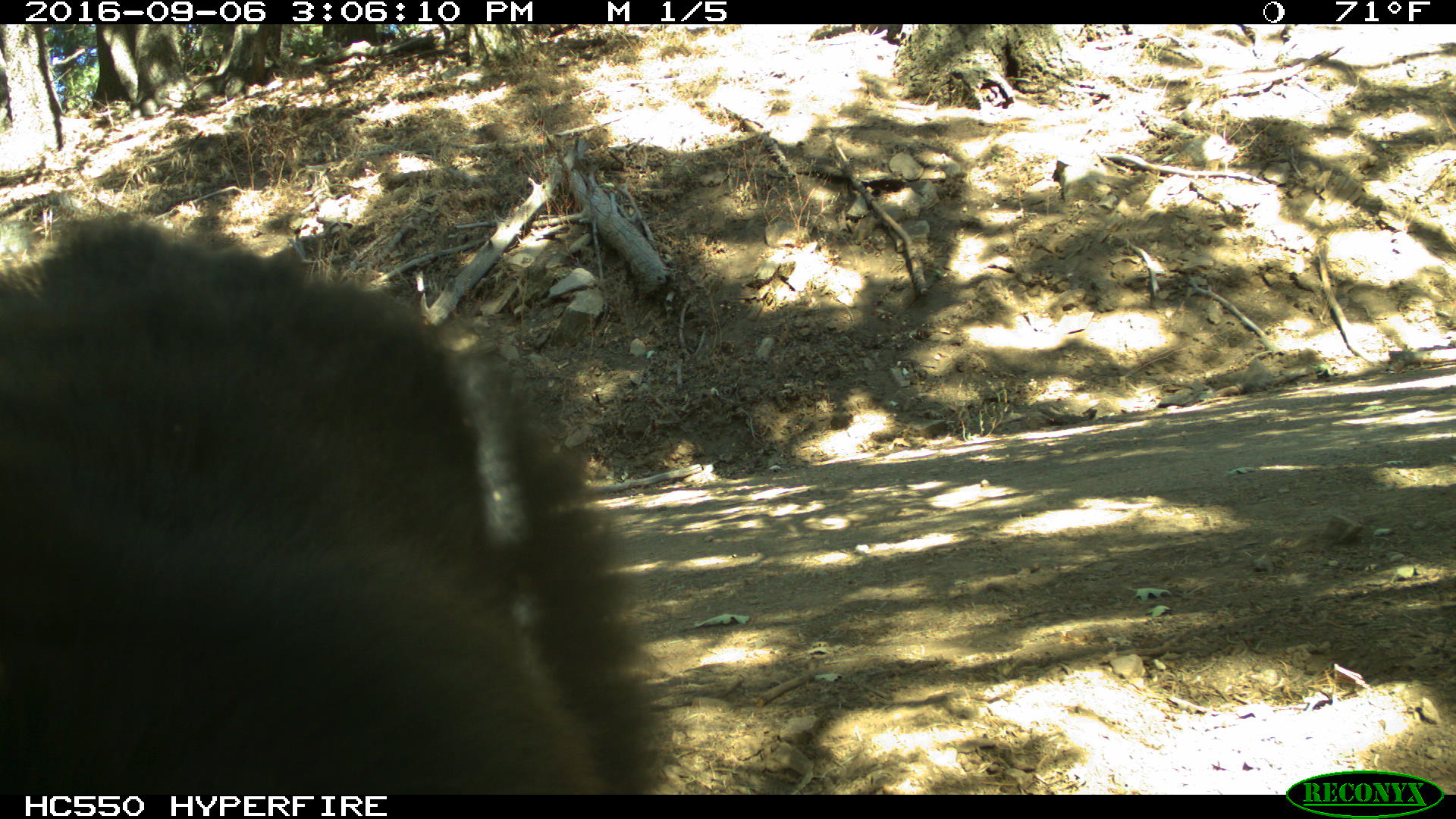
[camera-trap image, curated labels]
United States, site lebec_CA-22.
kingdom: Animalia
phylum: Chordata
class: Mammalia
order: Carnivora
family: Ursidae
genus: Ursus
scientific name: Ursus americanus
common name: american black bear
Ursus americanus (american black bear).